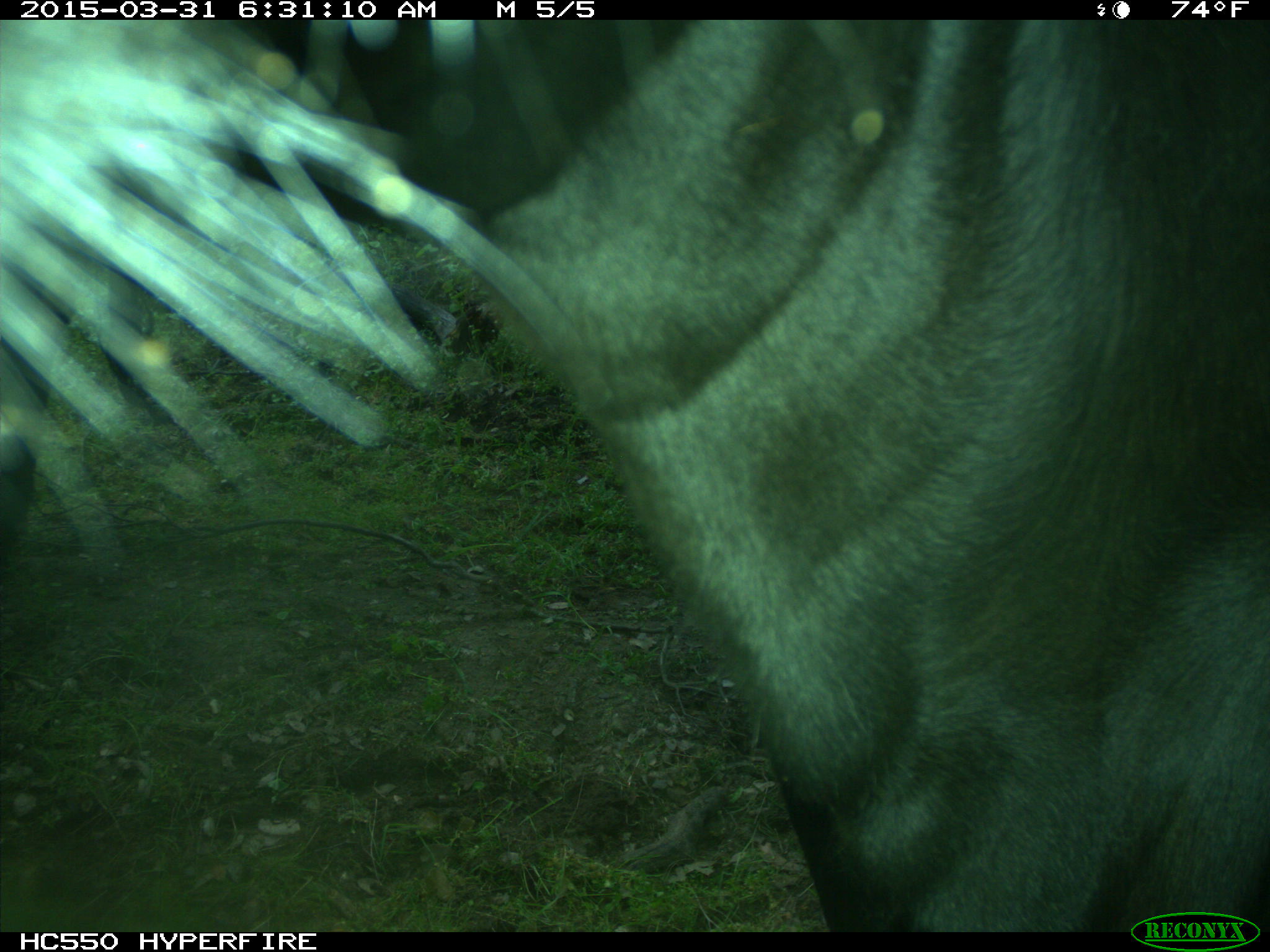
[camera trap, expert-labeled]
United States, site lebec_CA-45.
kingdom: Animalia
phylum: Chordata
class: Mammalia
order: Artiodactyla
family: Bovidae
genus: Bos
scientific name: Bos taurus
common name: domestic cow